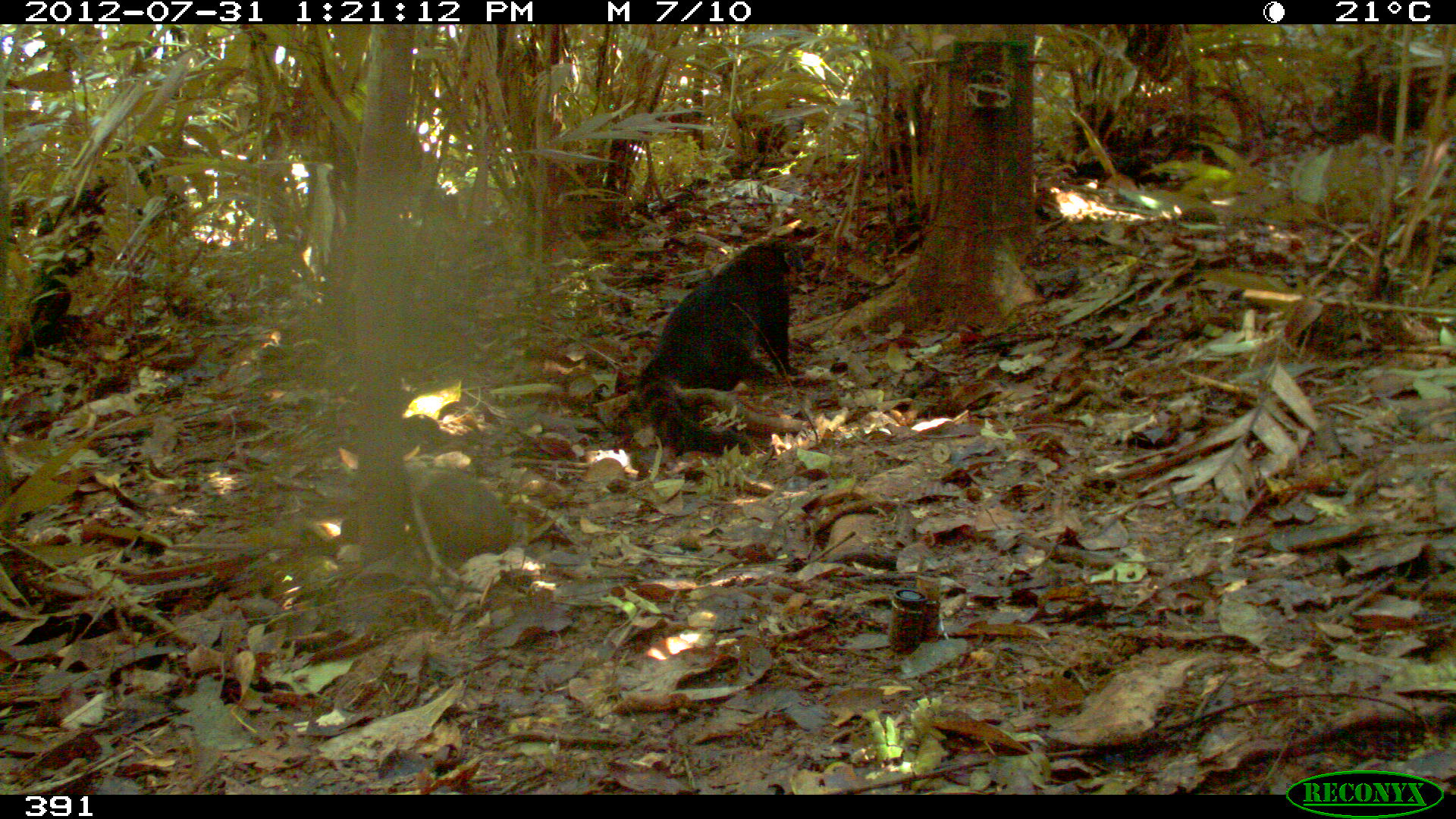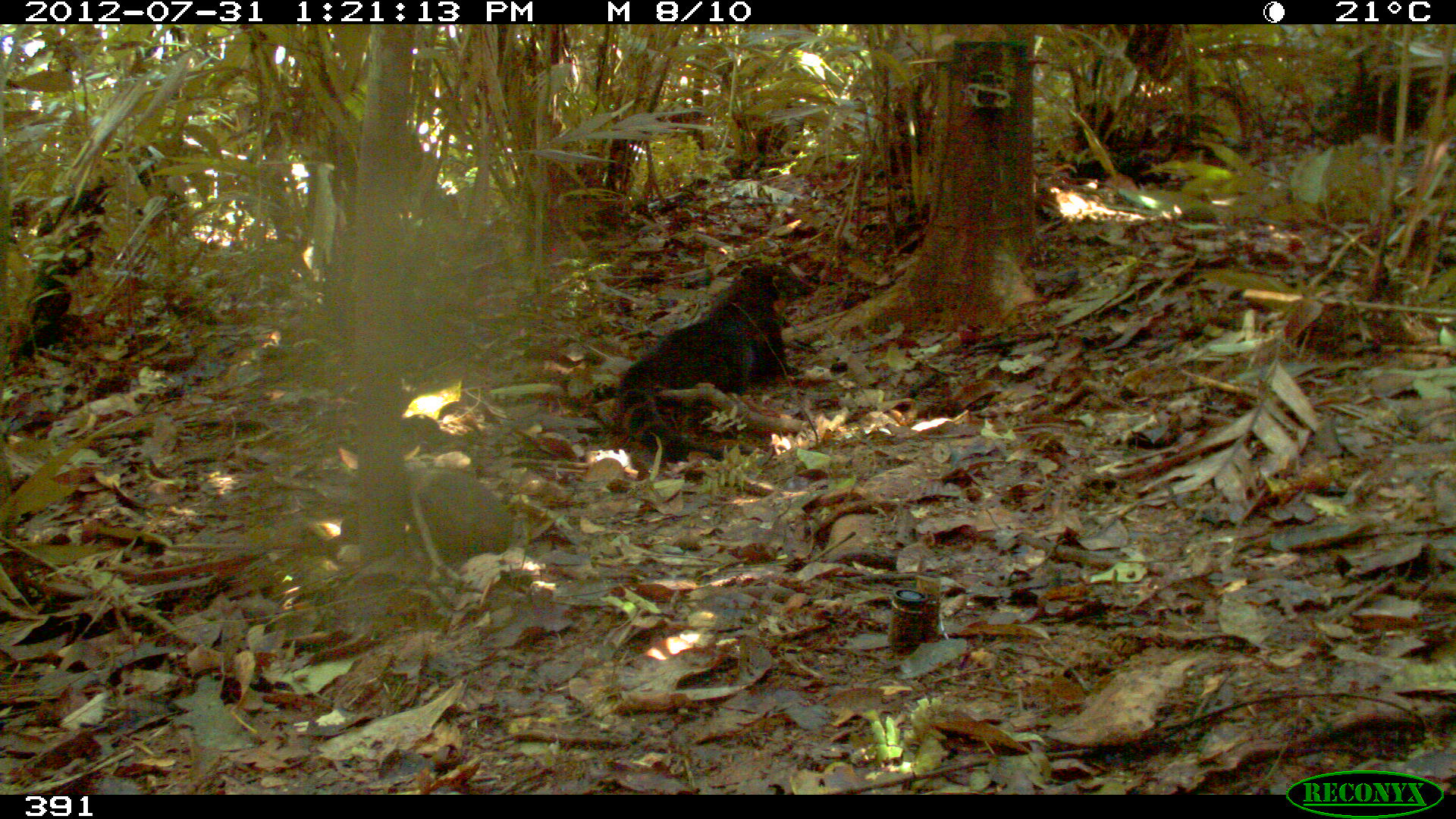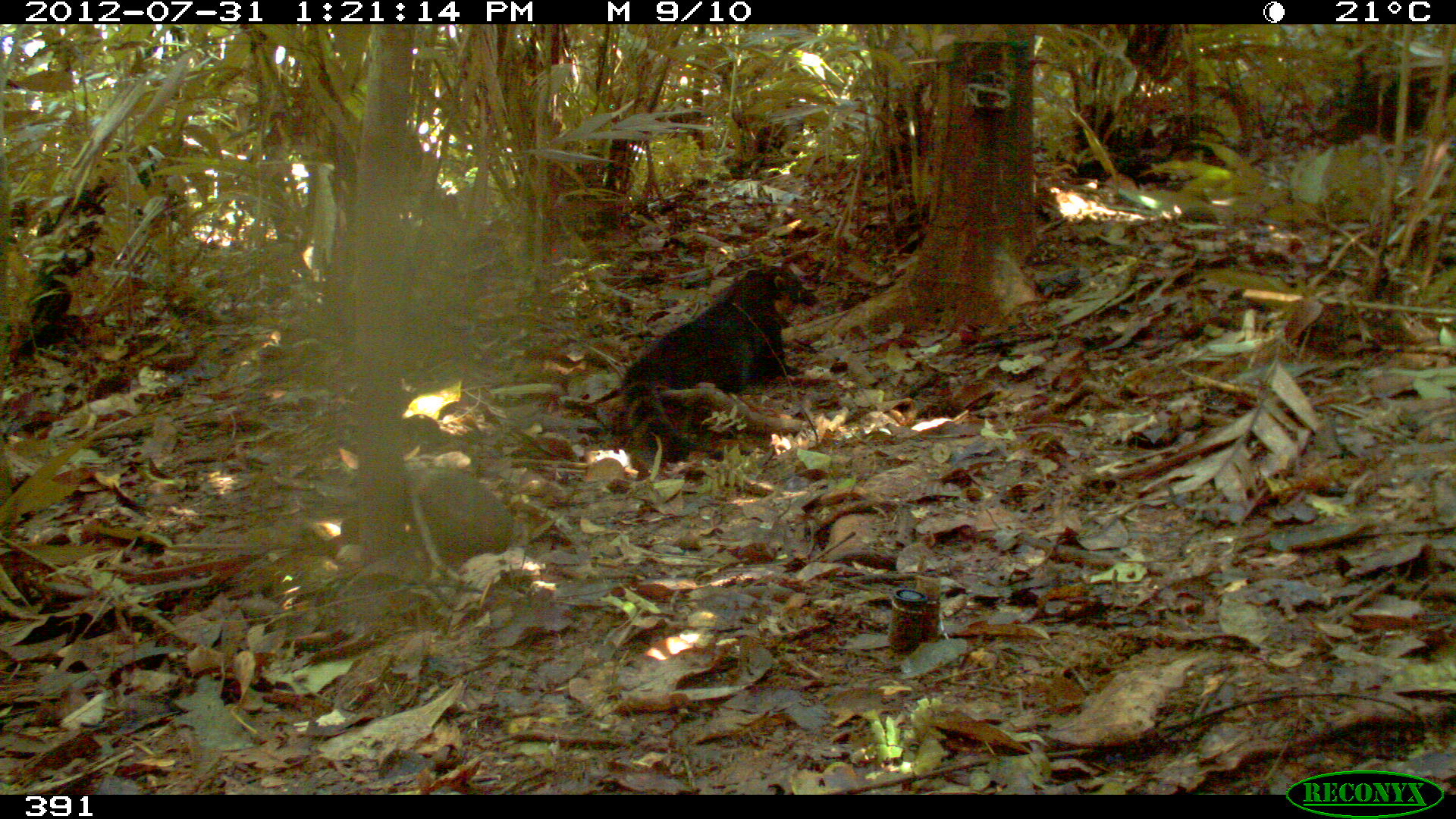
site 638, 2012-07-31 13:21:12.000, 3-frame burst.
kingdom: Animalia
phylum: Chordata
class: Mammalia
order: Carnivora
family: Procyonidae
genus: Nasua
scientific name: Nasua nasua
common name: south american coati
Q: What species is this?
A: Nasua nasua (south american coati).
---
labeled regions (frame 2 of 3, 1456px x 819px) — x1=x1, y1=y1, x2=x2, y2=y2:
nasua nasua: x1=615, y1=261, x2=814, y2=480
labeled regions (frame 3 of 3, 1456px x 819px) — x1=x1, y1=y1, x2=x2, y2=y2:
nasua nasua: x1=619, y1=261, x2=819, y2=463